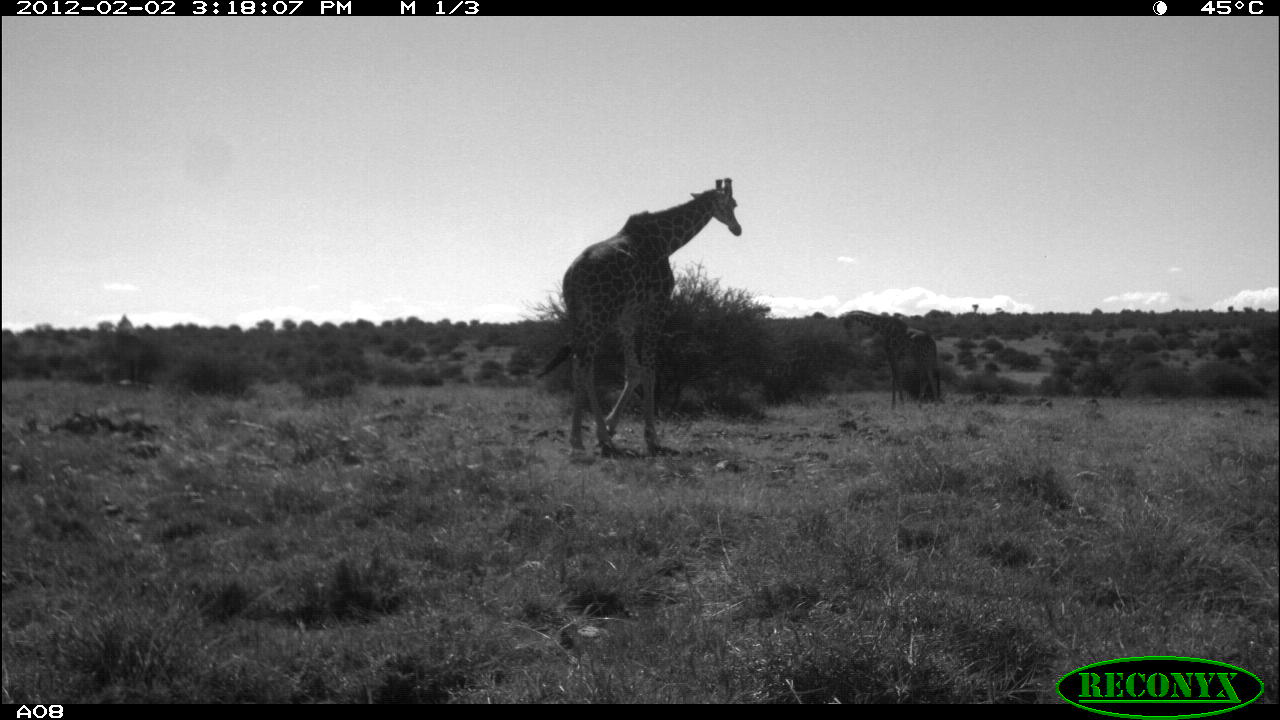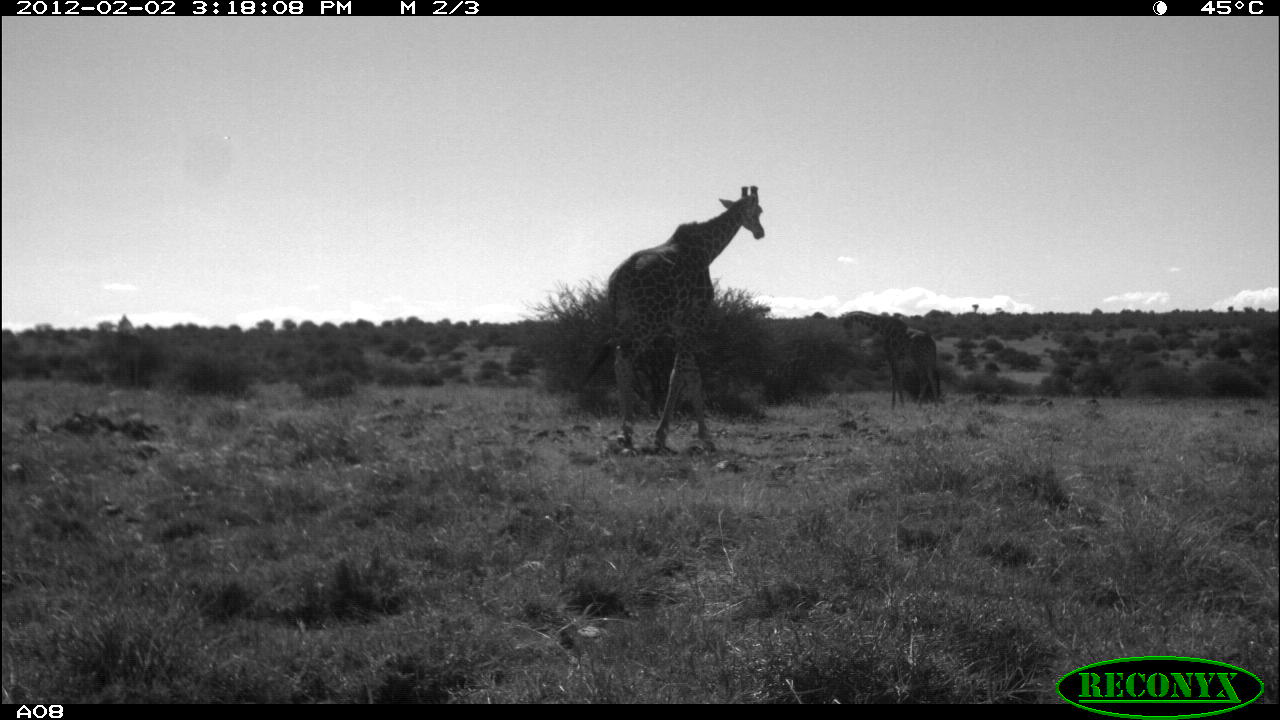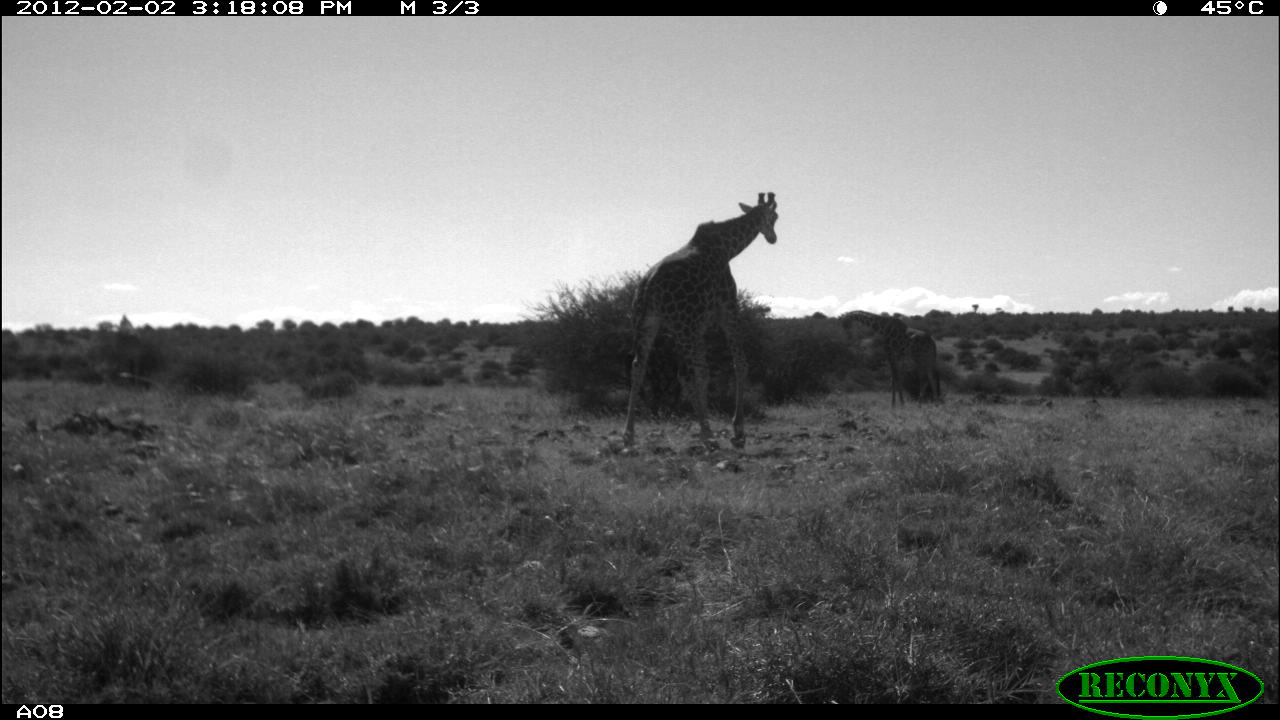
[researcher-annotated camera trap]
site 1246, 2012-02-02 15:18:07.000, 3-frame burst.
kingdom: Animalia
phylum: Chordata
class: Mammalia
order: Artiodactyla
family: Giraffidae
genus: Giraffa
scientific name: Giraffa camelopardalis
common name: giraffe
Giraffa camelopardalis (giraffe), count 2.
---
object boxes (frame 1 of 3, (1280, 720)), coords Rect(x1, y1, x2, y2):
giraffa camelopardalis: Rect(559, 176, 743, 452); Rect(841, 307, 943, 408)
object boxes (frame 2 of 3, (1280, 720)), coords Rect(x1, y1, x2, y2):
giraffa camelopardalis: Rect(574, 182, 768, 453); Rect(840, 309, 941, 410)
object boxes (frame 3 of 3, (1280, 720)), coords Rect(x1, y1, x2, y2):
giraffa camelopardalis: Rect(617, 191, 780, 454); Rect(838, 307, 942, 410)